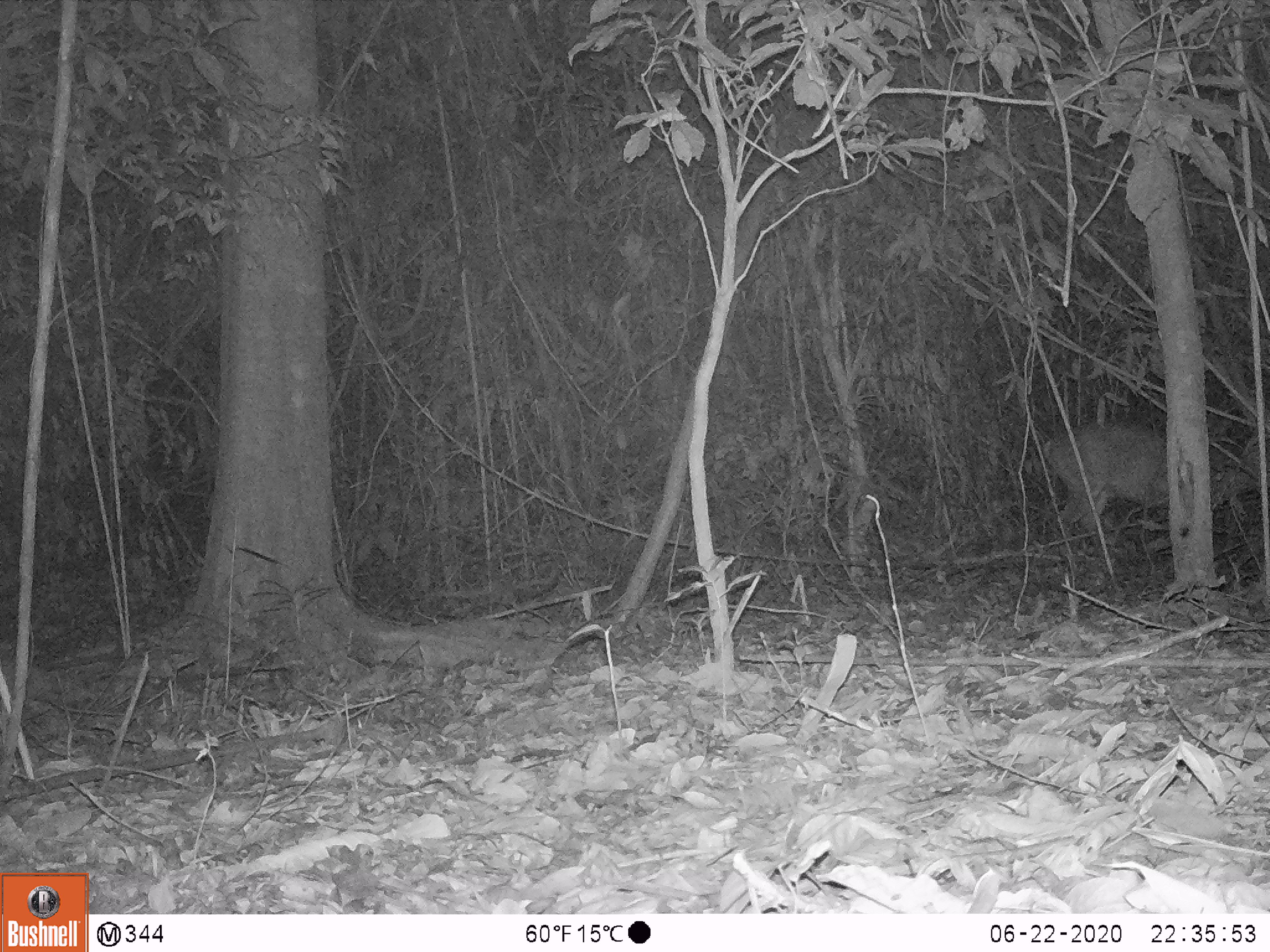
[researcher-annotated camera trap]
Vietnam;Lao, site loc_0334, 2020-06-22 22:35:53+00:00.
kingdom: Animalia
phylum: Chordata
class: Mammalia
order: Artiodactyla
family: Cervidae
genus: Muntiacus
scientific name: Muntiacus vuquangensis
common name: large-antlered muntjac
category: large antlered muntjac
Large antlered muntjac (large-antlered muntjac) (Muntiacus vuquangensis). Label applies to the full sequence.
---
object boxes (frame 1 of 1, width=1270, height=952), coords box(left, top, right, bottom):
large antlered muntjac: box(1043, 422, 1167, 536)